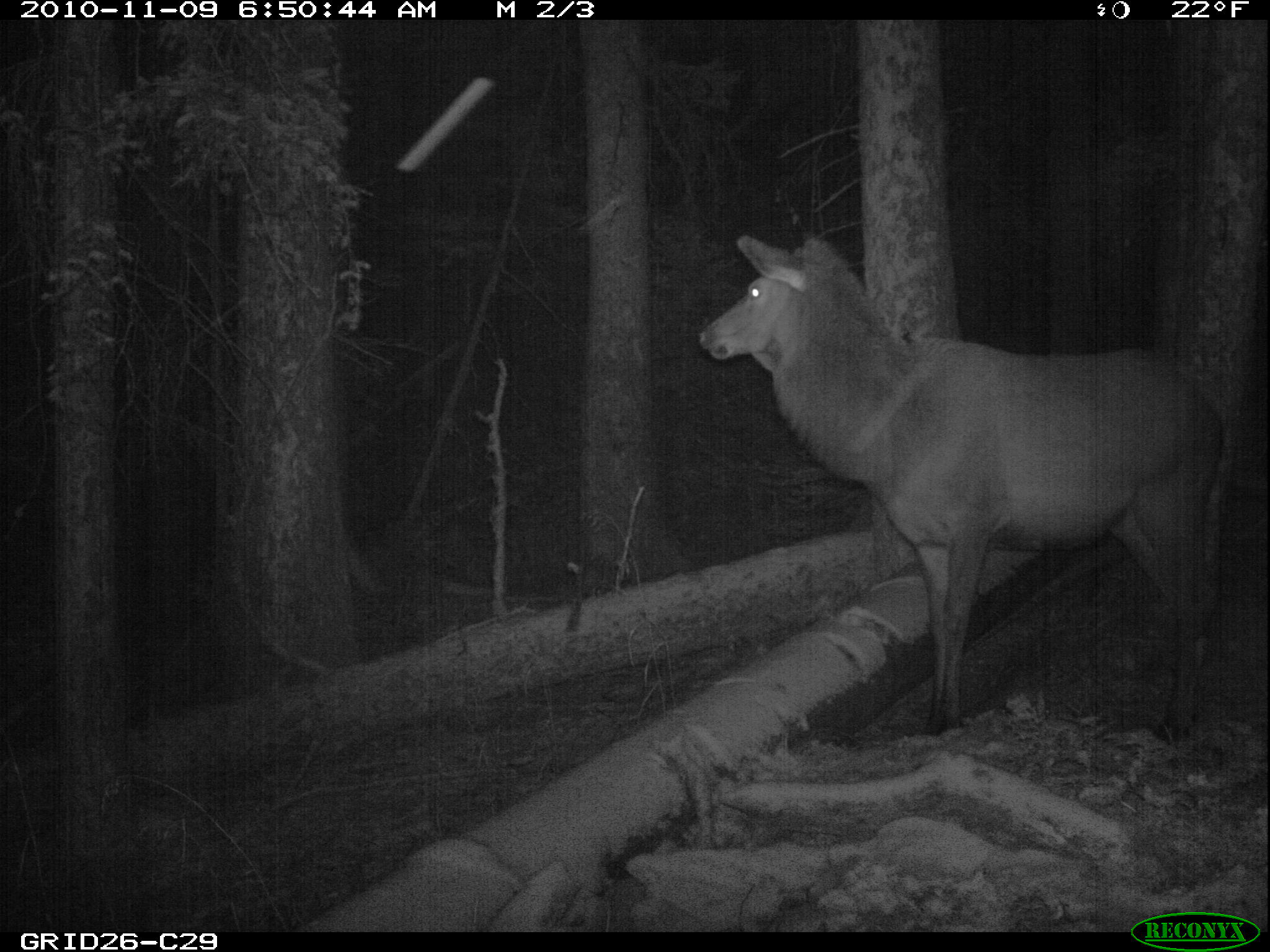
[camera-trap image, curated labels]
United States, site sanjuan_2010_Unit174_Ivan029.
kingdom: Animalia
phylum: Chordata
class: Mammalia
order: Artiodactyla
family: Cervidae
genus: Cervus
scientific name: Cervus elaphus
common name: red deer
Cervus elaphus (red deer).